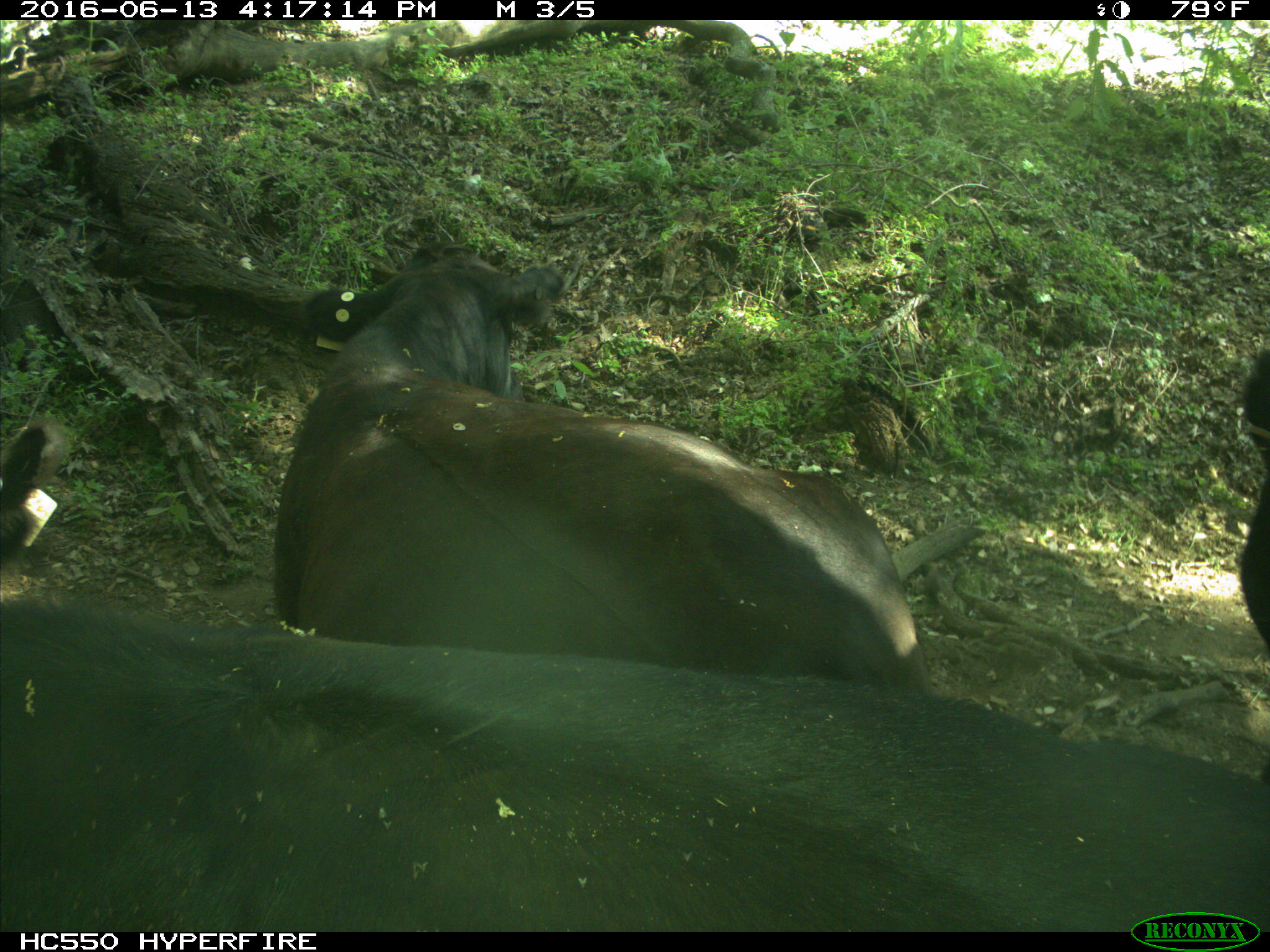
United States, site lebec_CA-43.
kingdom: Animalia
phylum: Chordata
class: Mammalia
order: Artiodactyla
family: Bovidae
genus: Bos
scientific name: Bos taurus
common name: domestic cow